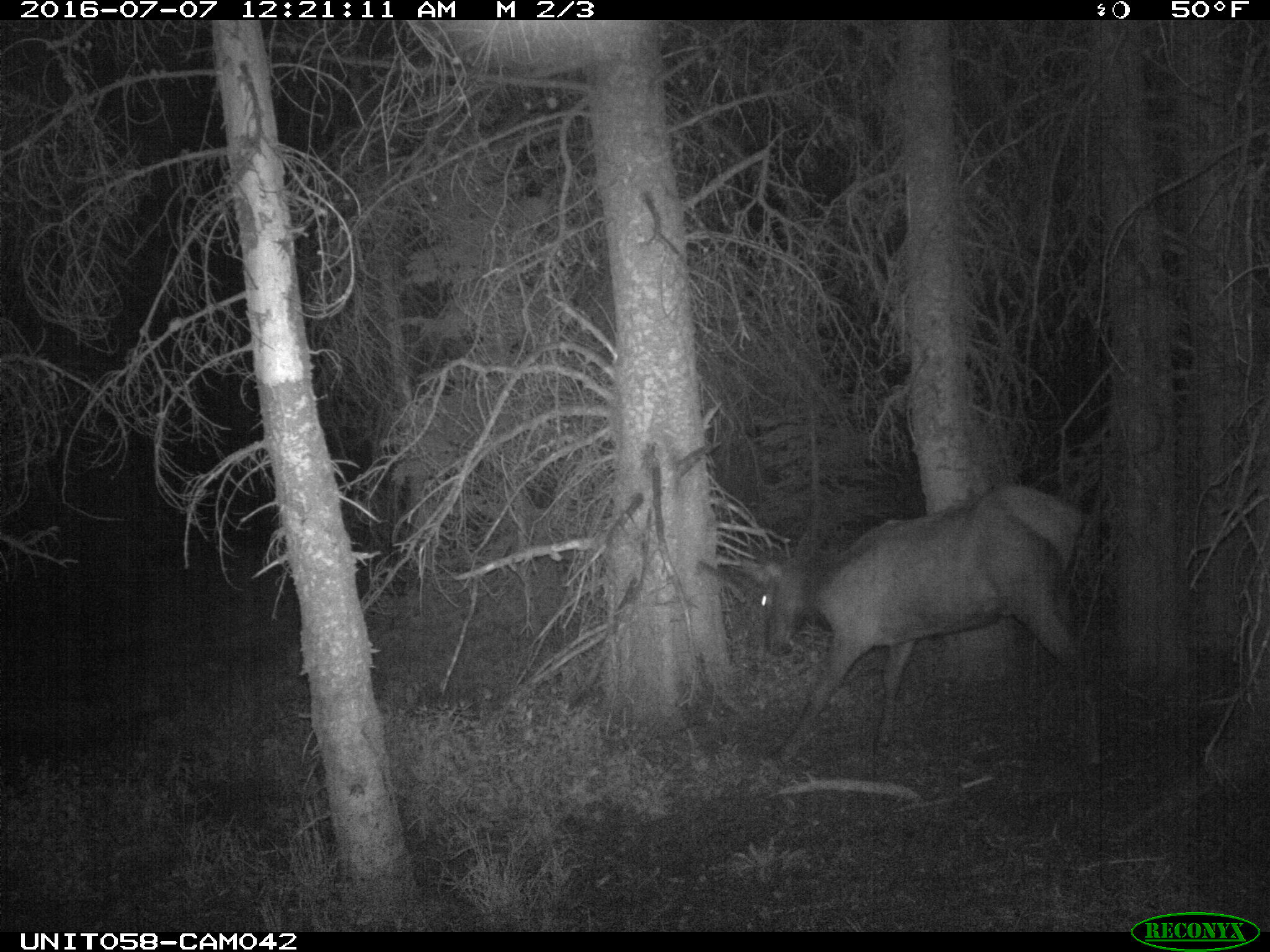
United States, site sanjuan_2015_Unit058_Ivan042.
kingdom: Animalia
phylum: Chordata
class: Mammalia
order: Artiodactyla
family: Cervidae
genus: Cervus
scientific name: Cervus elaphus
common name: red deer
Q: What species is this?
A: Cervus elaphus (red deer).